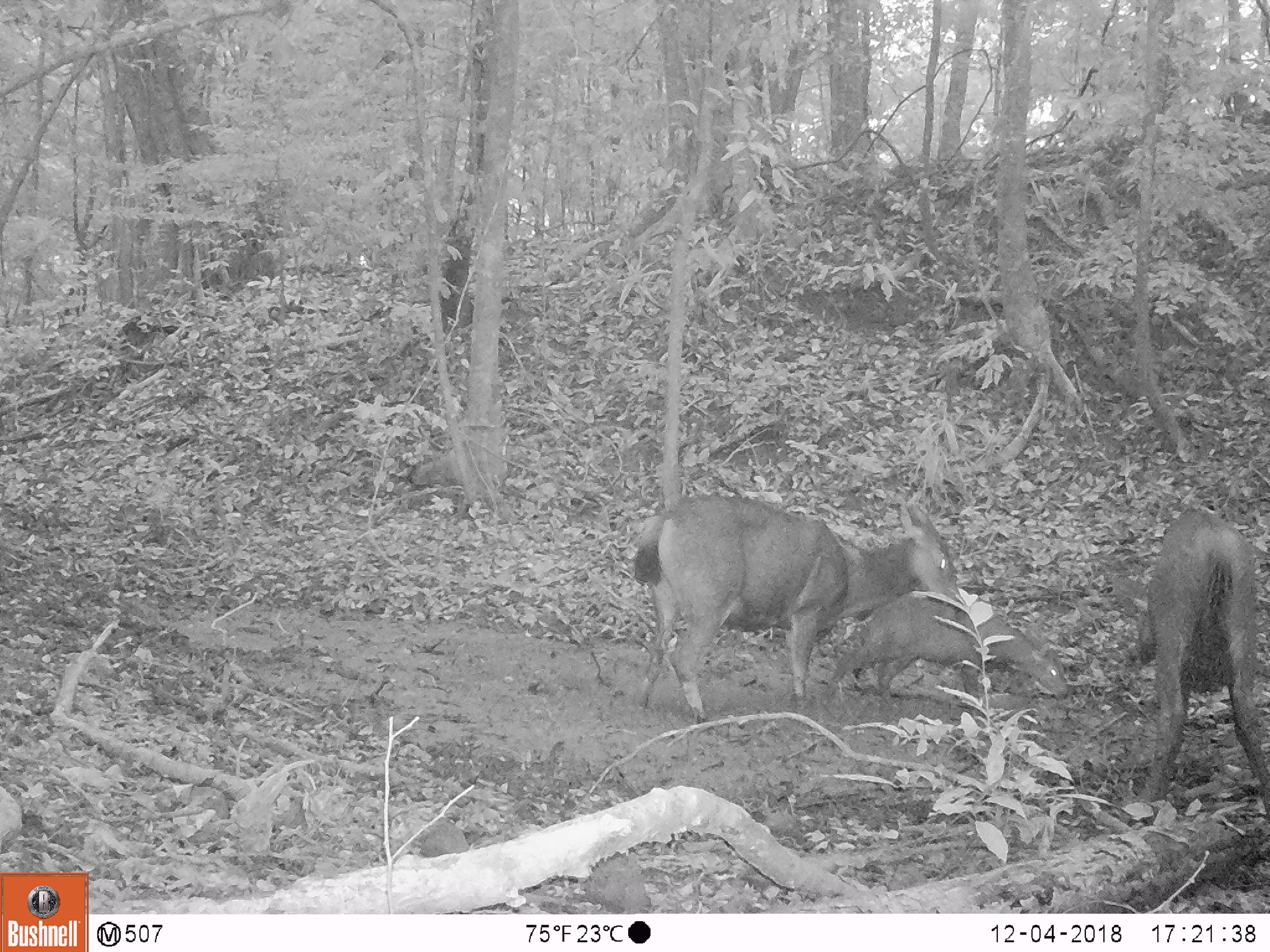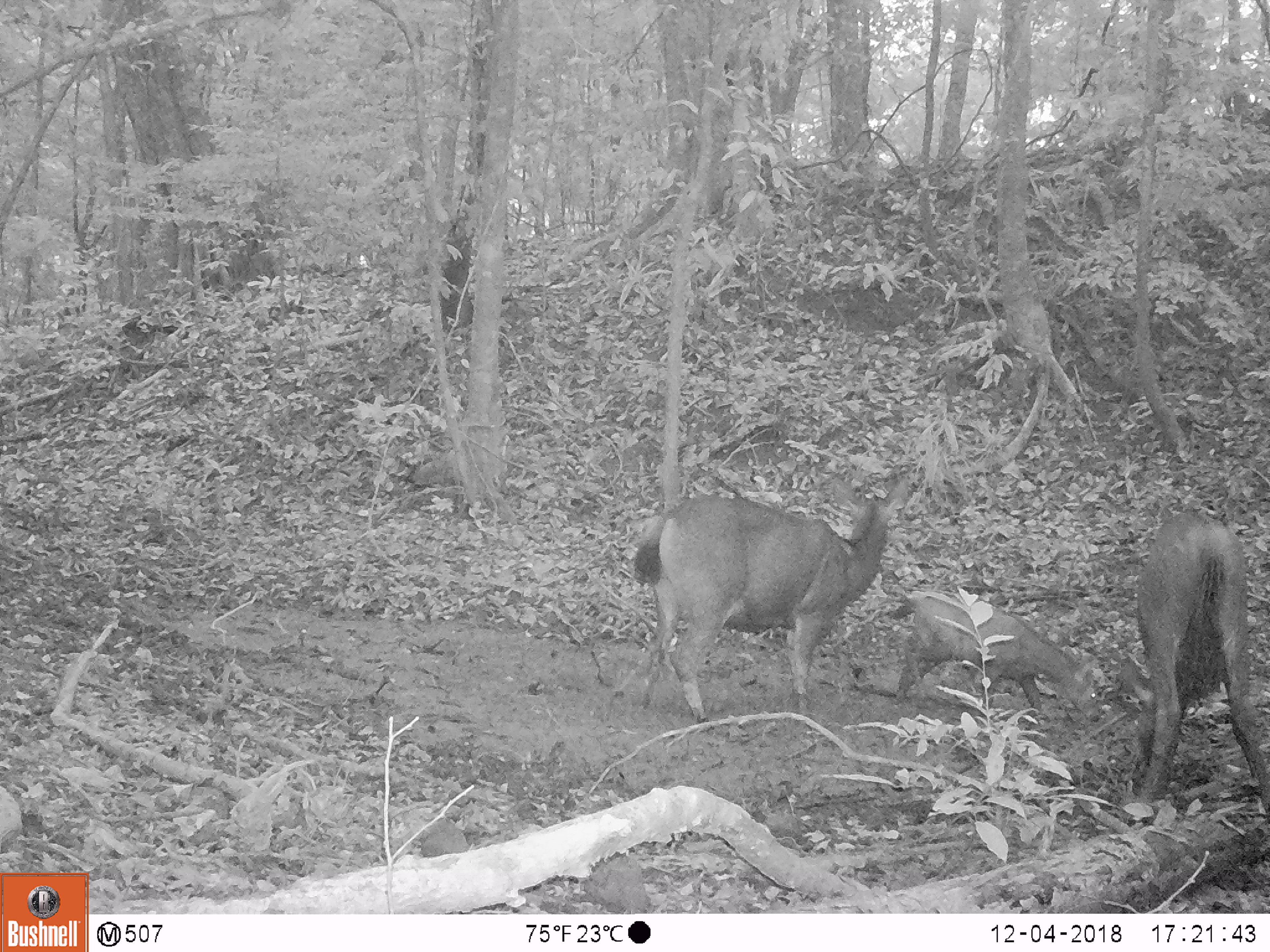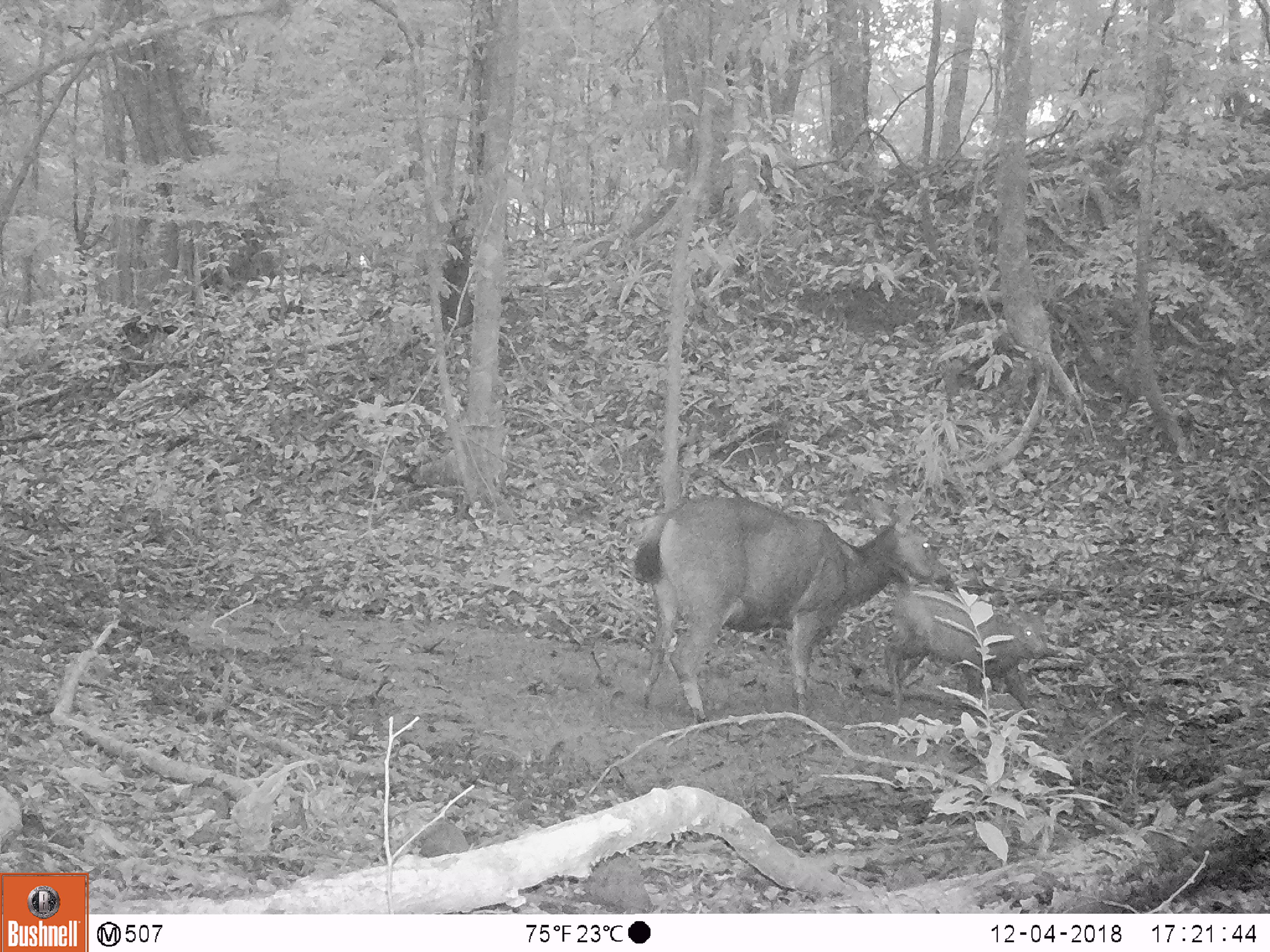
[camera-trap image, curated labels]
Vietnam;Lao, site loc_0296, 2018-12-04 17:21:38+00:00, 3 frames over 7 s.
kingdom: Animalia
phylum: Chordata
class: Mammalia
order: Artiodactyla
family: Cervidae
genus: Rusa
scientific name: Rusa unicolor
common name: sambar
Sambar (Rusa unicolor). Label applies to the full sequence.